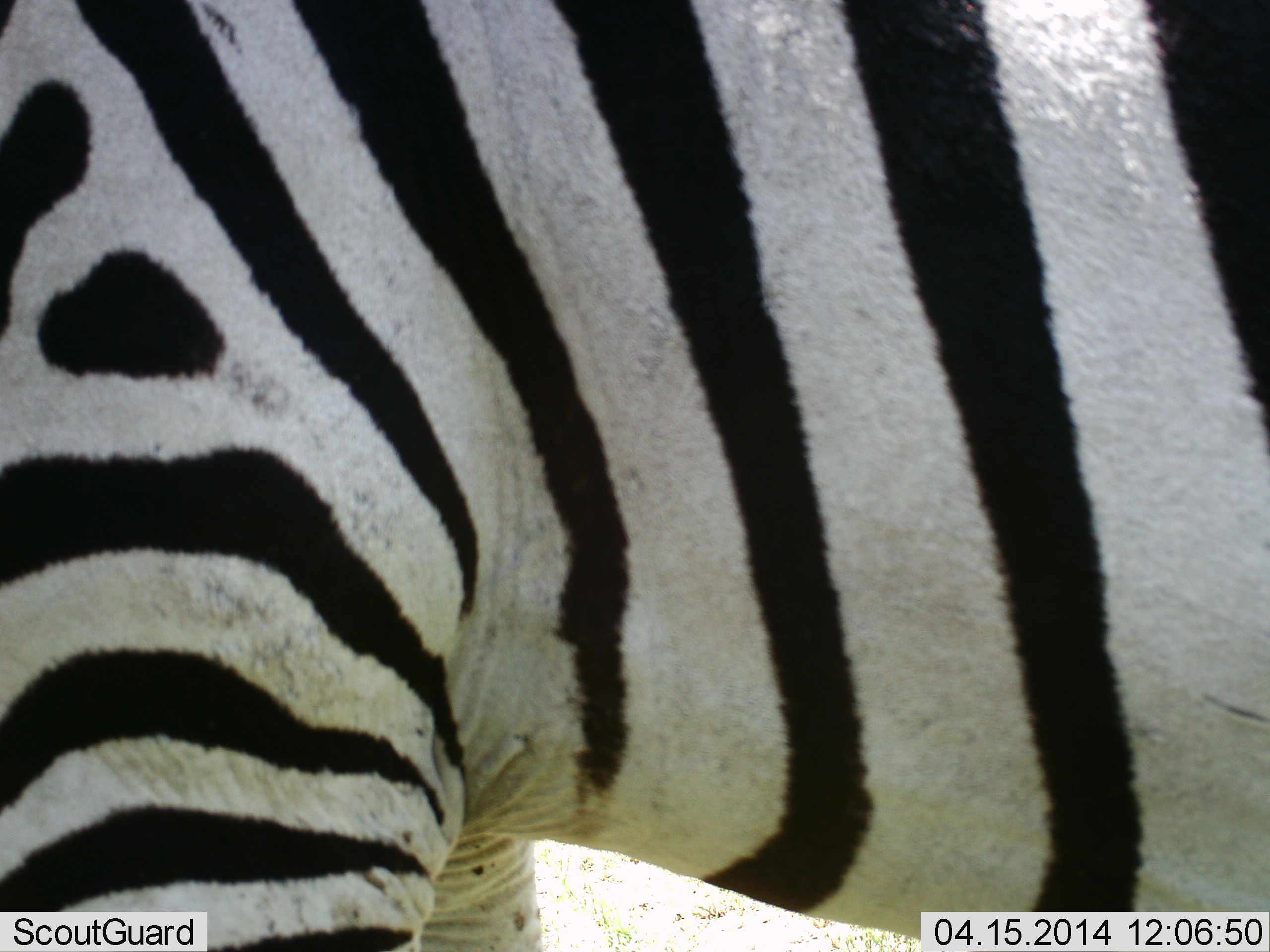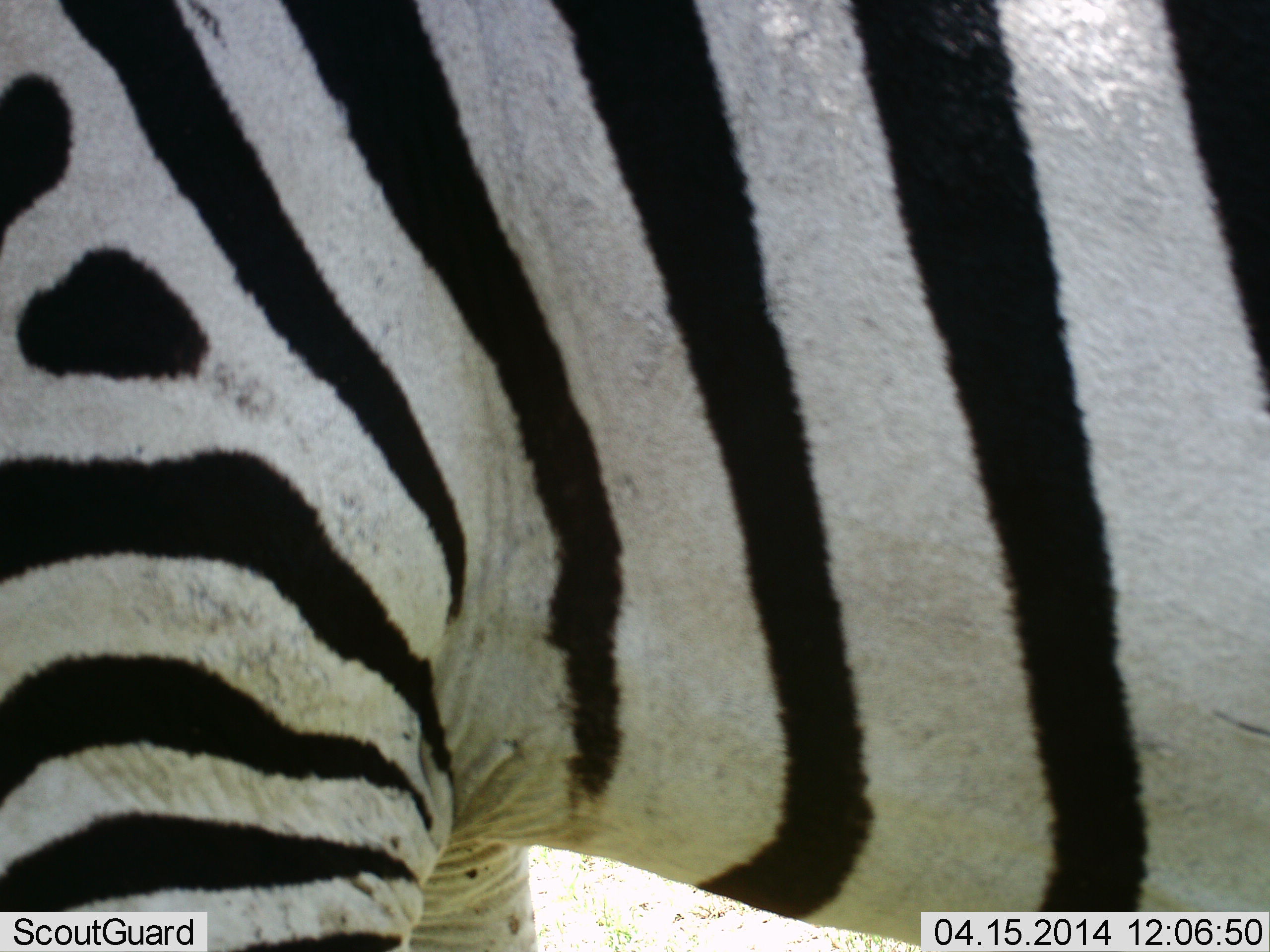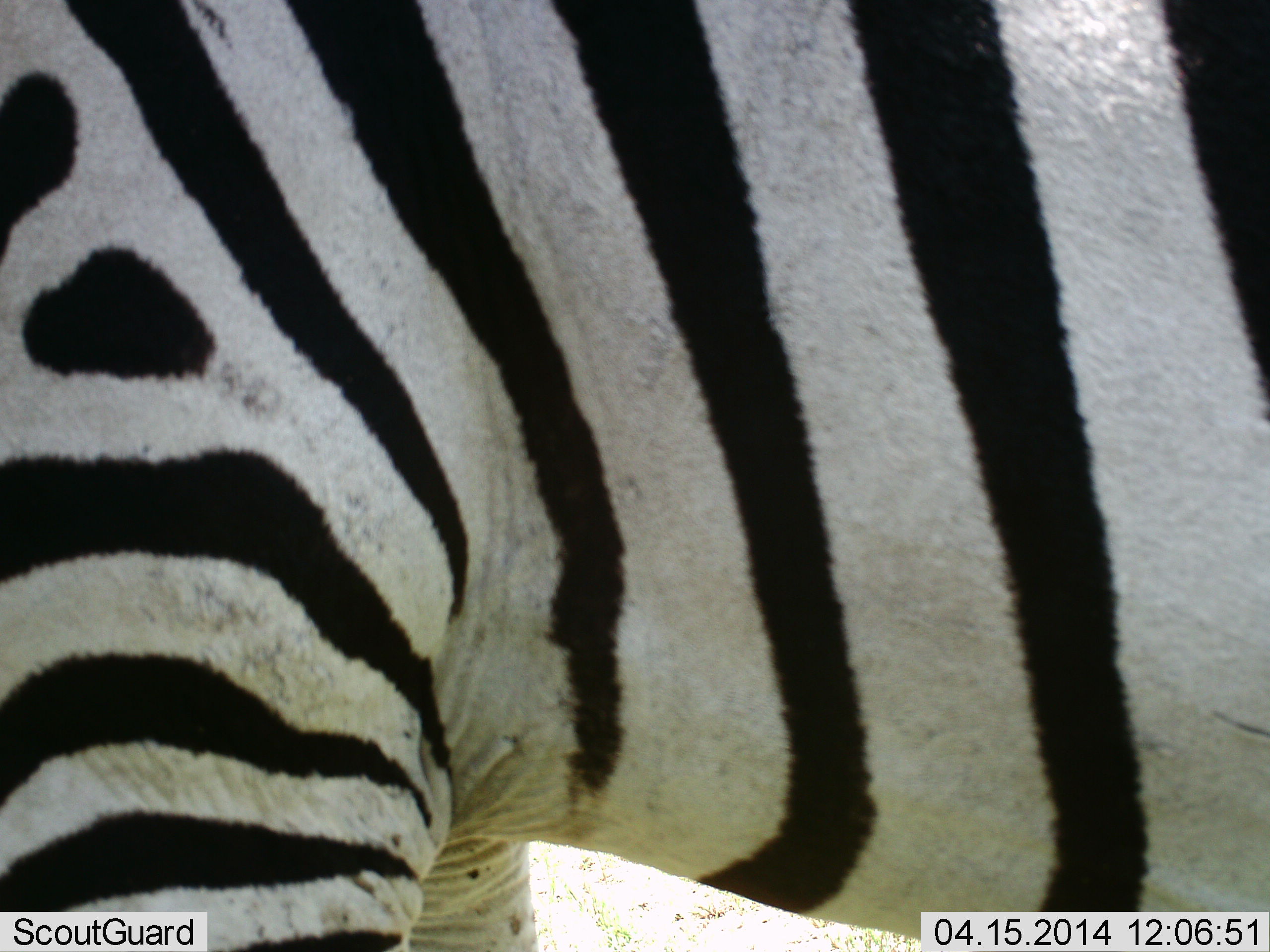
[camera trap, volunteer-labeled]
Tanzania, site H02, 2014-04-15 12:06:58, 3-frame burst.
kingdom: Animalia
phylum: Chordata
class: Mammalia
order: Perissodactyla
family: Equidae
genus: Equus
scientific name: Equus quagga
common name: plains zebra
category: zebra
Zebra (plains zebra) (Equus quagga), count 1. Behavior (volunteer vote fractions): standing 90%, resting 10%, moving 0%, interacting 0%. Young present (vote fraction): 0%. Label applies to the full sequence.